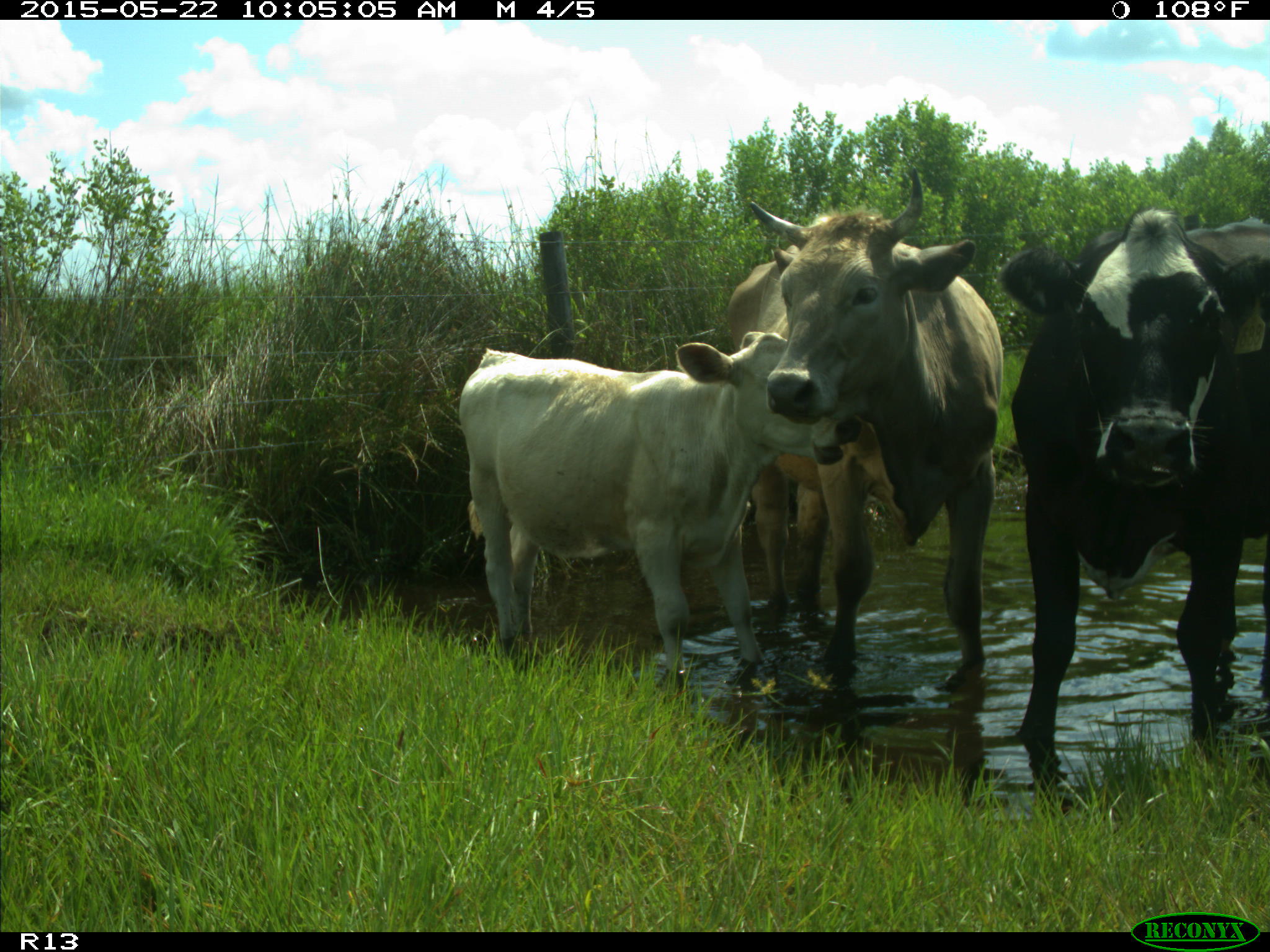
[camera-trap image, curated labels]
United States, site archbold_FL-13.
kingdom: Animalia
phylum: Chordata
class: Mammalia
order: Artiodactyla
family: Bovidae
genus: Bos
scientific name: Bos taurus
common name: domestic cow